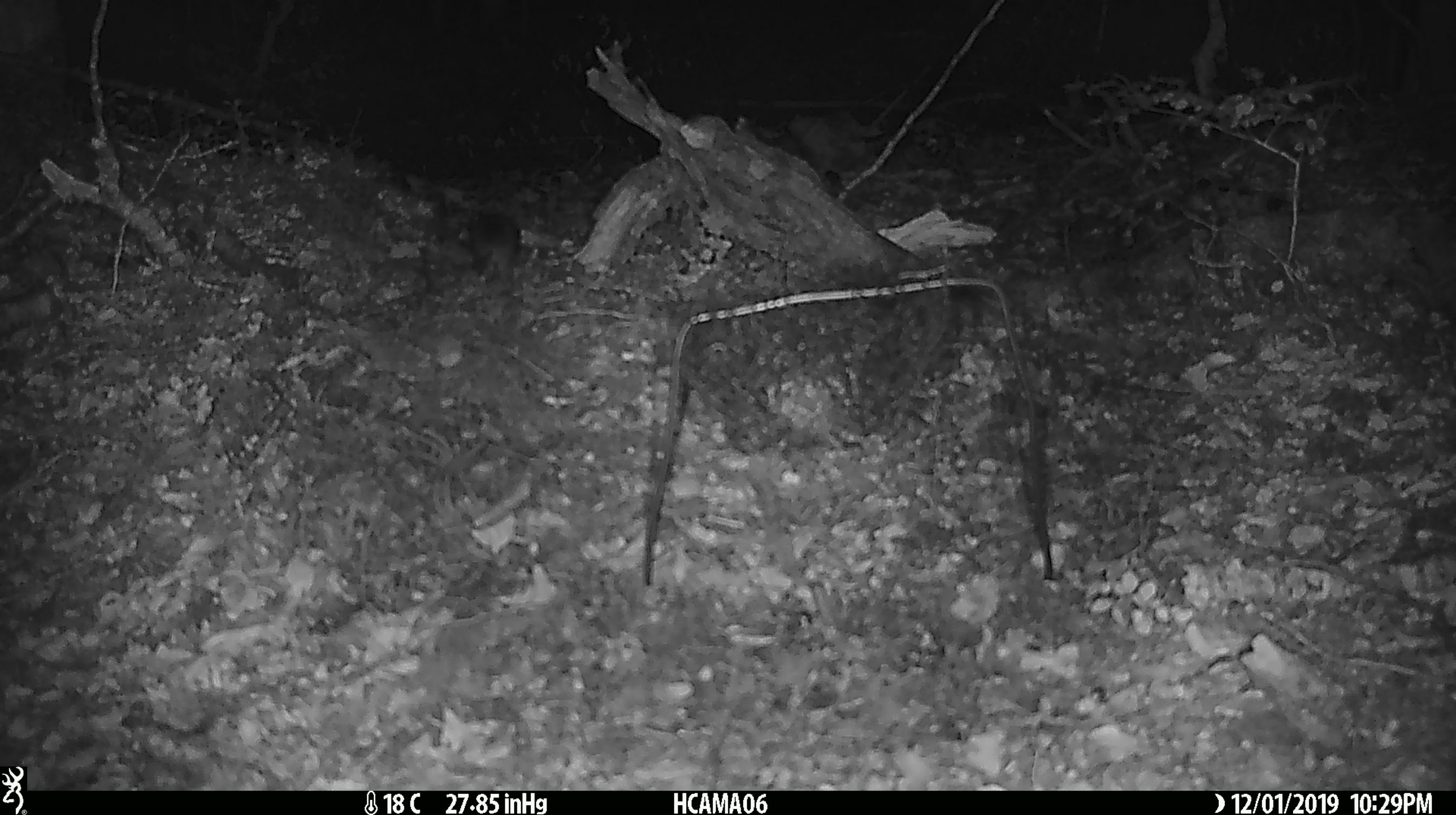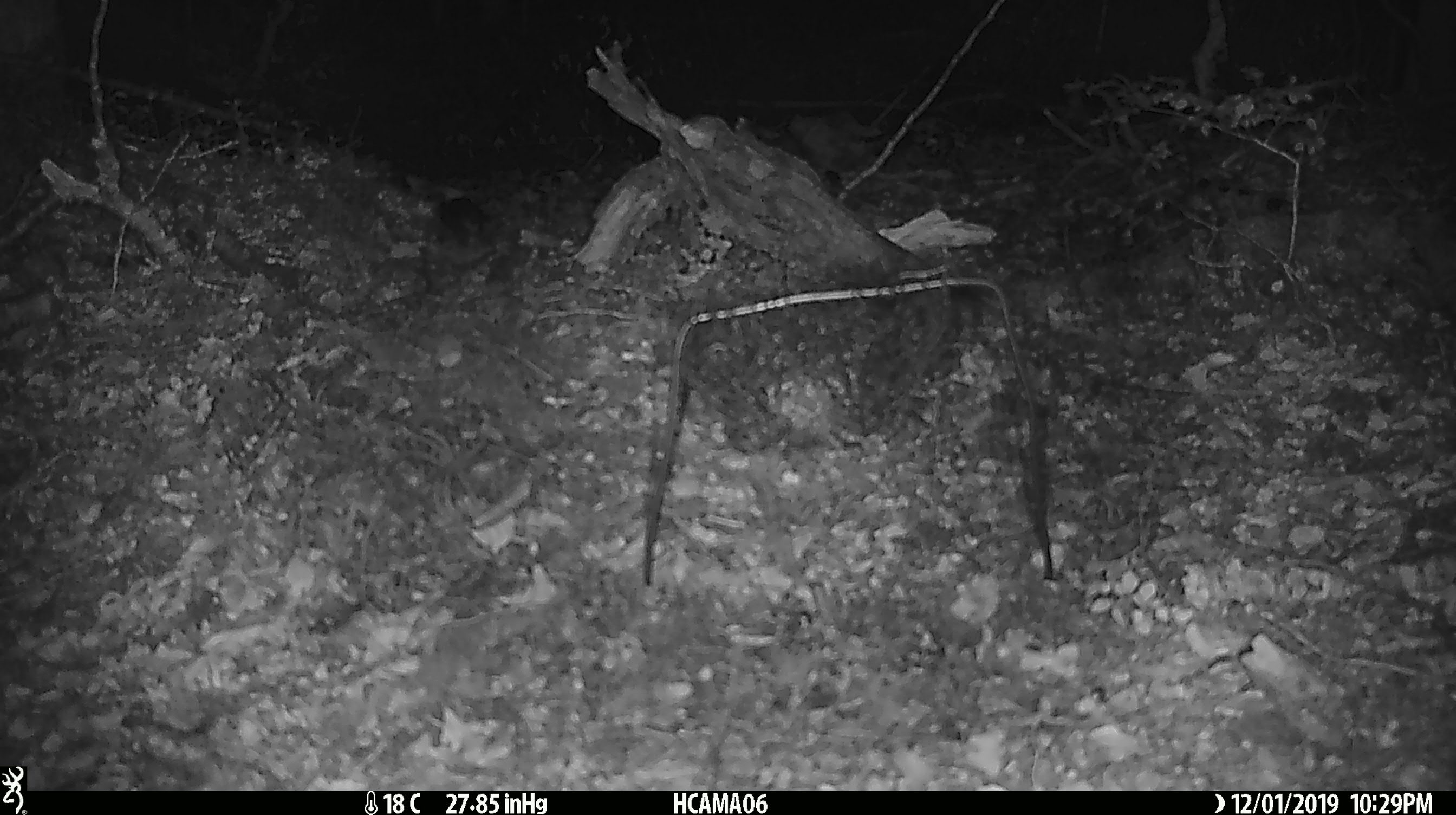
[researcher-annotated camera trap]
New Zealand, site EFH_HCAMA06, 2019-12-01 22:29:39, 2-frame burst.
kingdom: Animalia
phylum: Chordata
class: Mammalia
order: Rodentia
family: Muridae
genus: Mus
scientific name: Mus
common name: mouse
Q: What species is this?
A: Mouse (Mus).